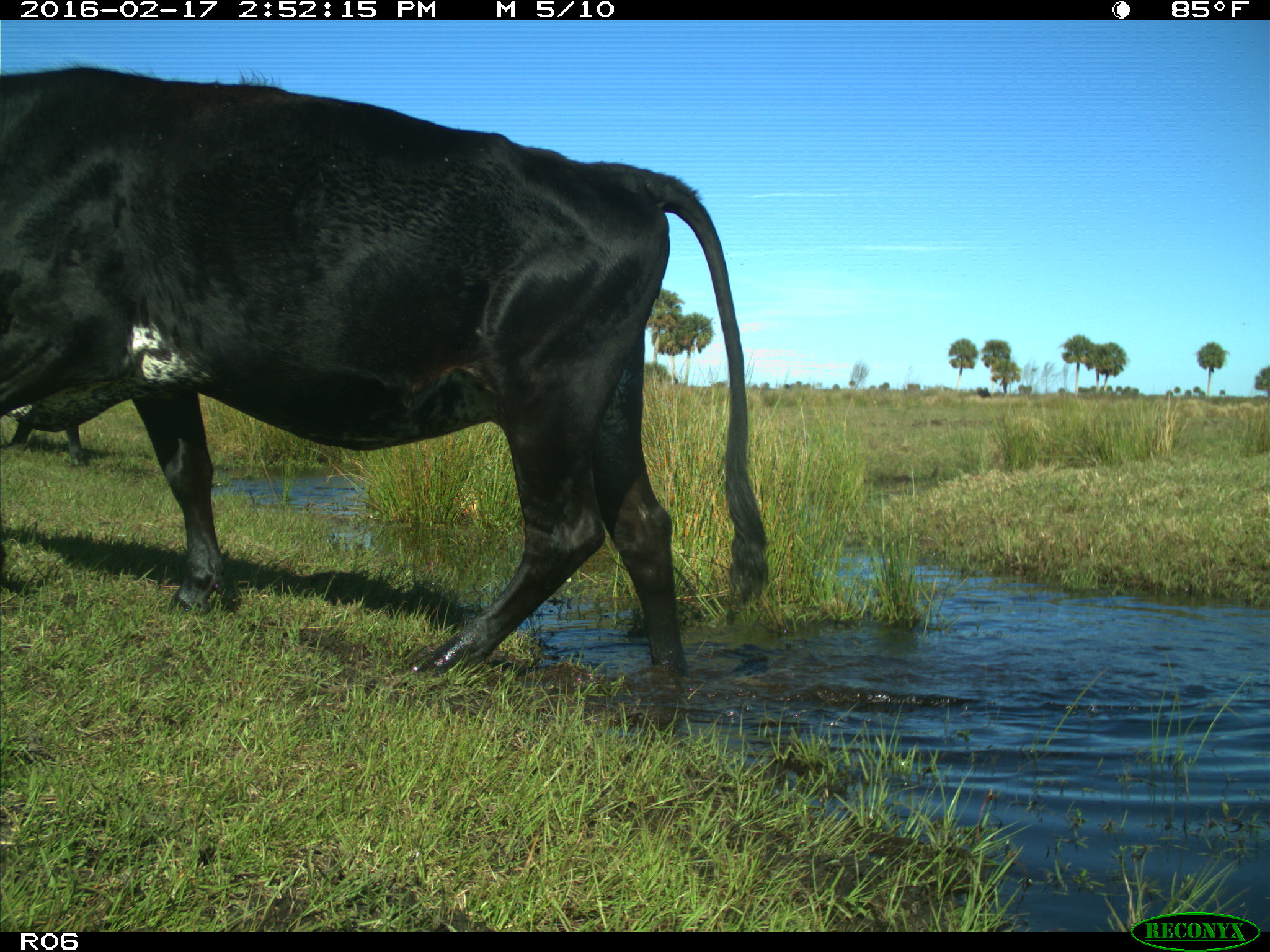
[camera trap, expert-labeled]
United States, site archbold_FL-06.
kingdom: Animalia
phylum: Chordata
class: Mammalia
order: Artiodactyla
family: Bovidae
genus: Bos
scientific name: Bos taurus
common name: domestic cow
Bos taurus (domestic cow).